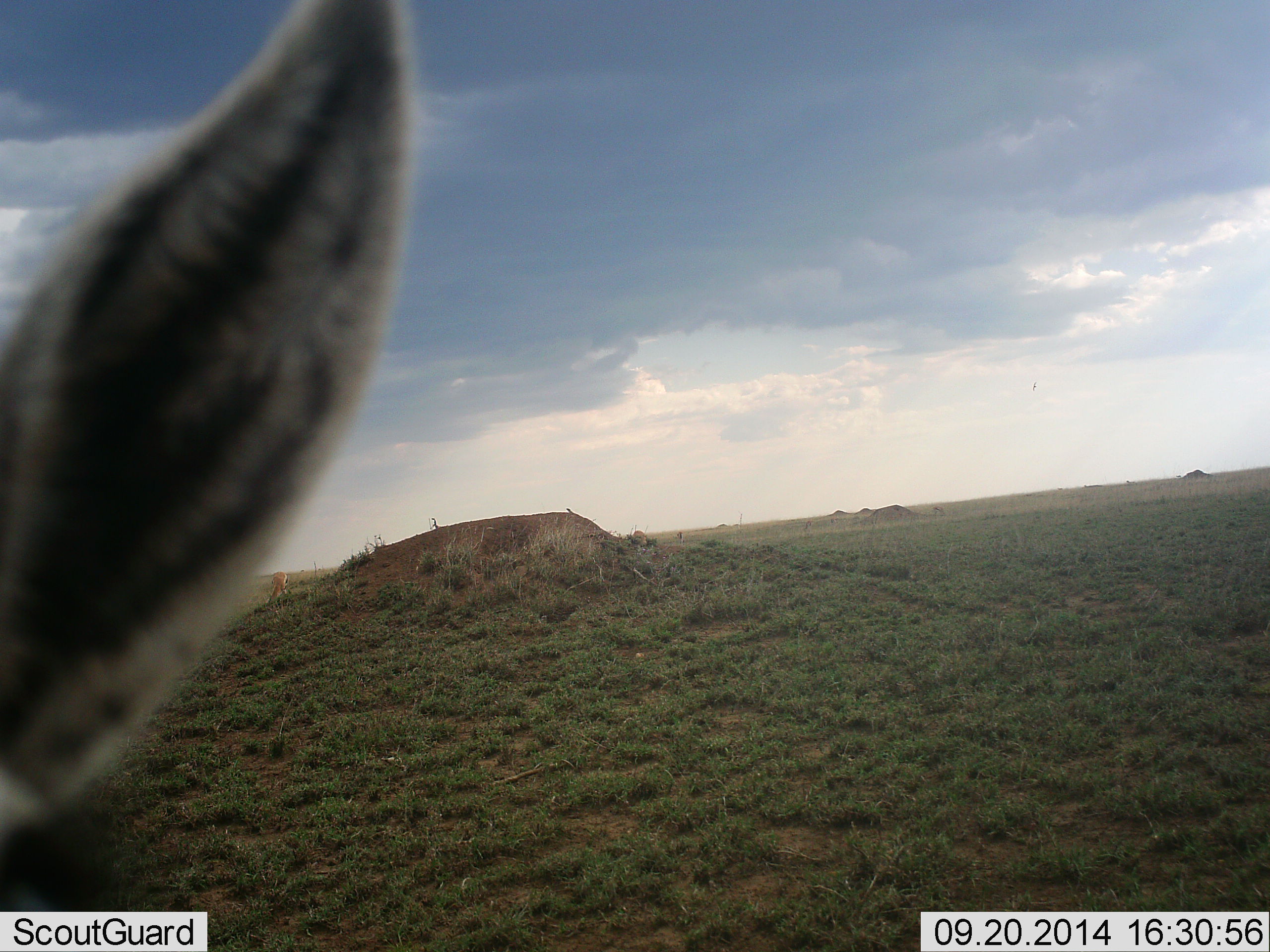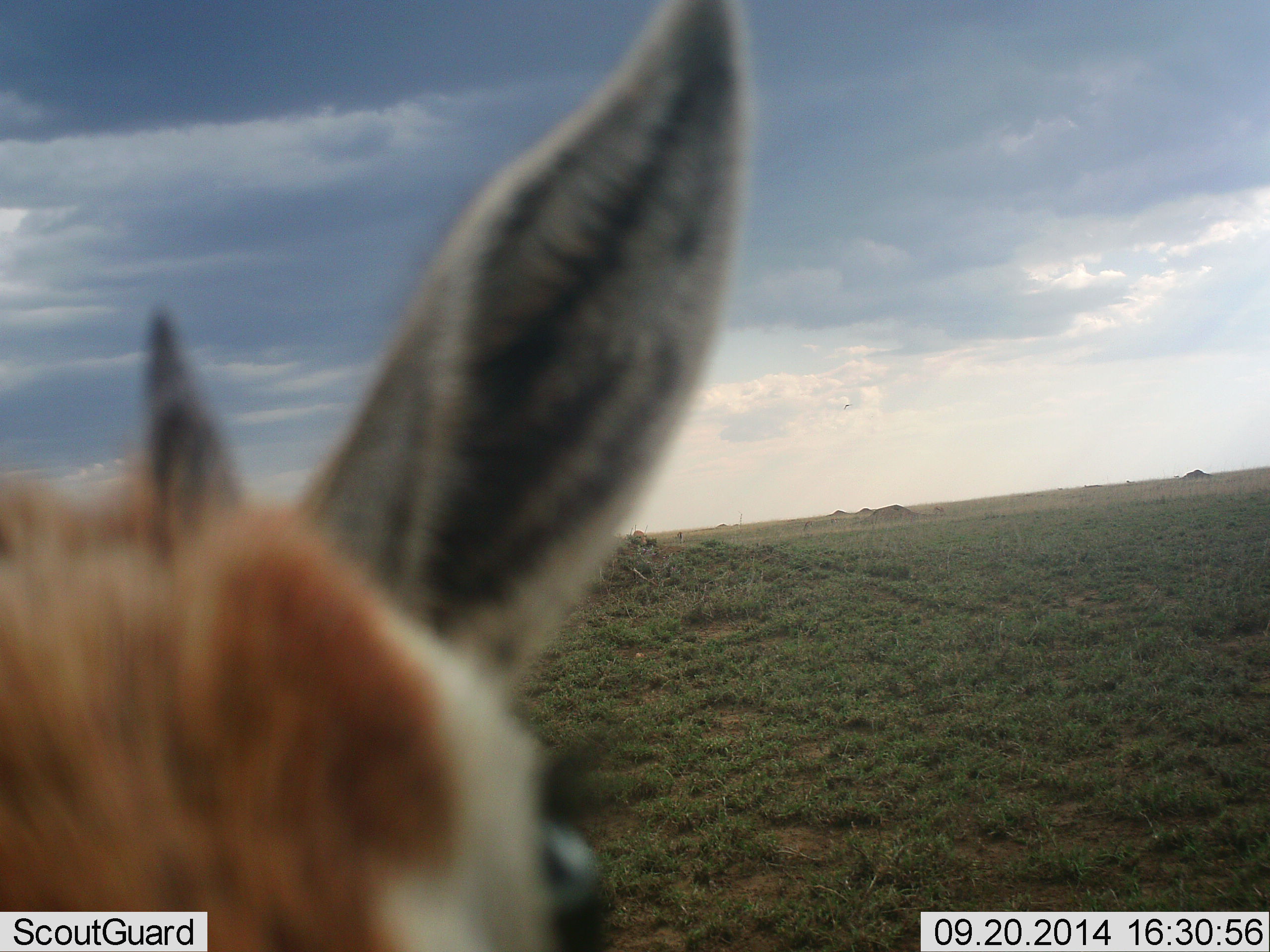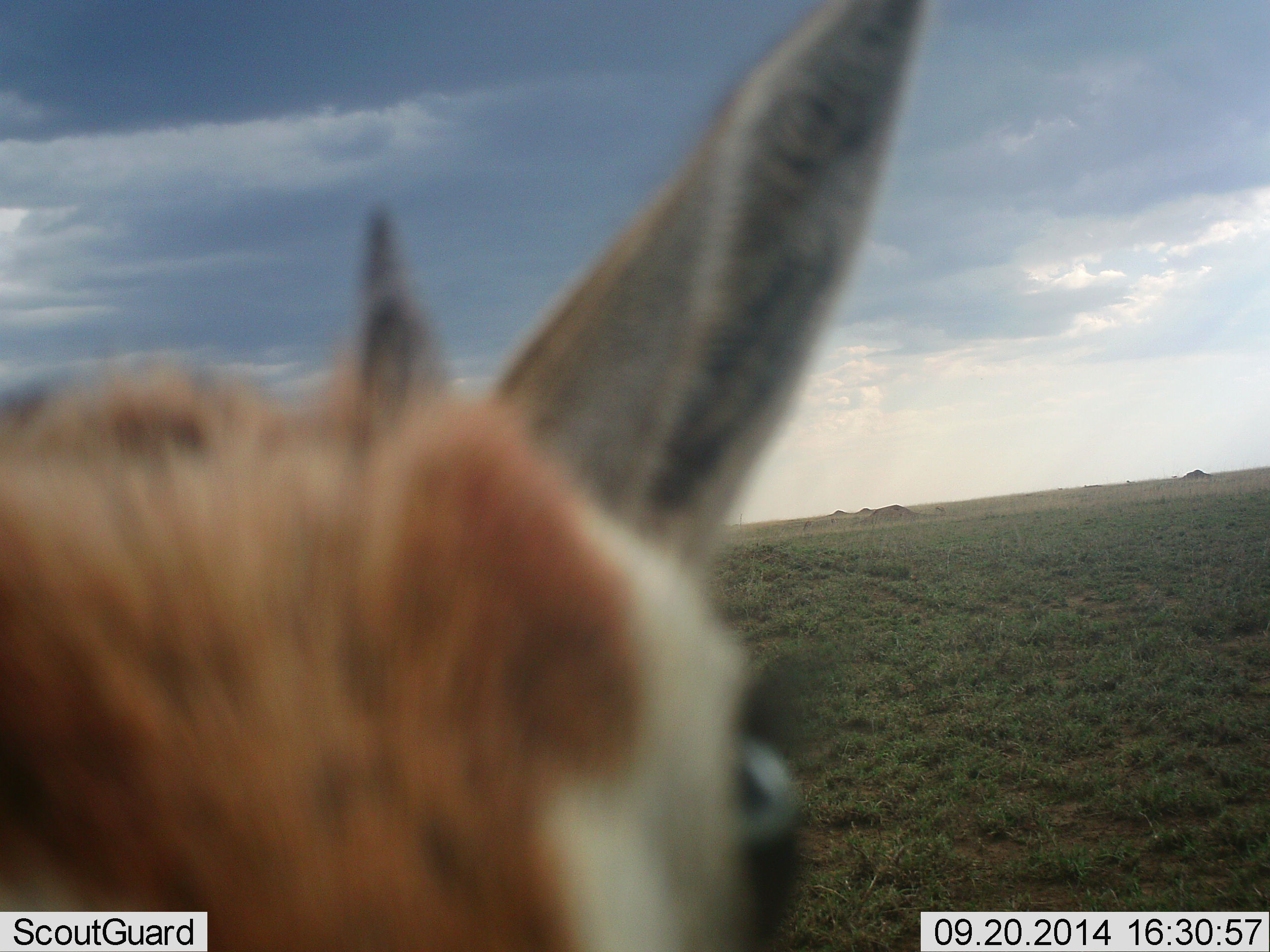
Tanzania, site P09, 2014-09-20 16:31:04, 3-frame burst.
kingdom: Animalia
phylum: Chordata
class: Mammalia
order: Artiodactyla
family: Bovidae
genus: Eudorcas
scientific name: Eudorcas thomsonii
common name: thomson's gazelle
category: gazellethomsons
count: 1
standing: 50%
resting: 0%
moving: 40%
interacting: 10%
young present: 10%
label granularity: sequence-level